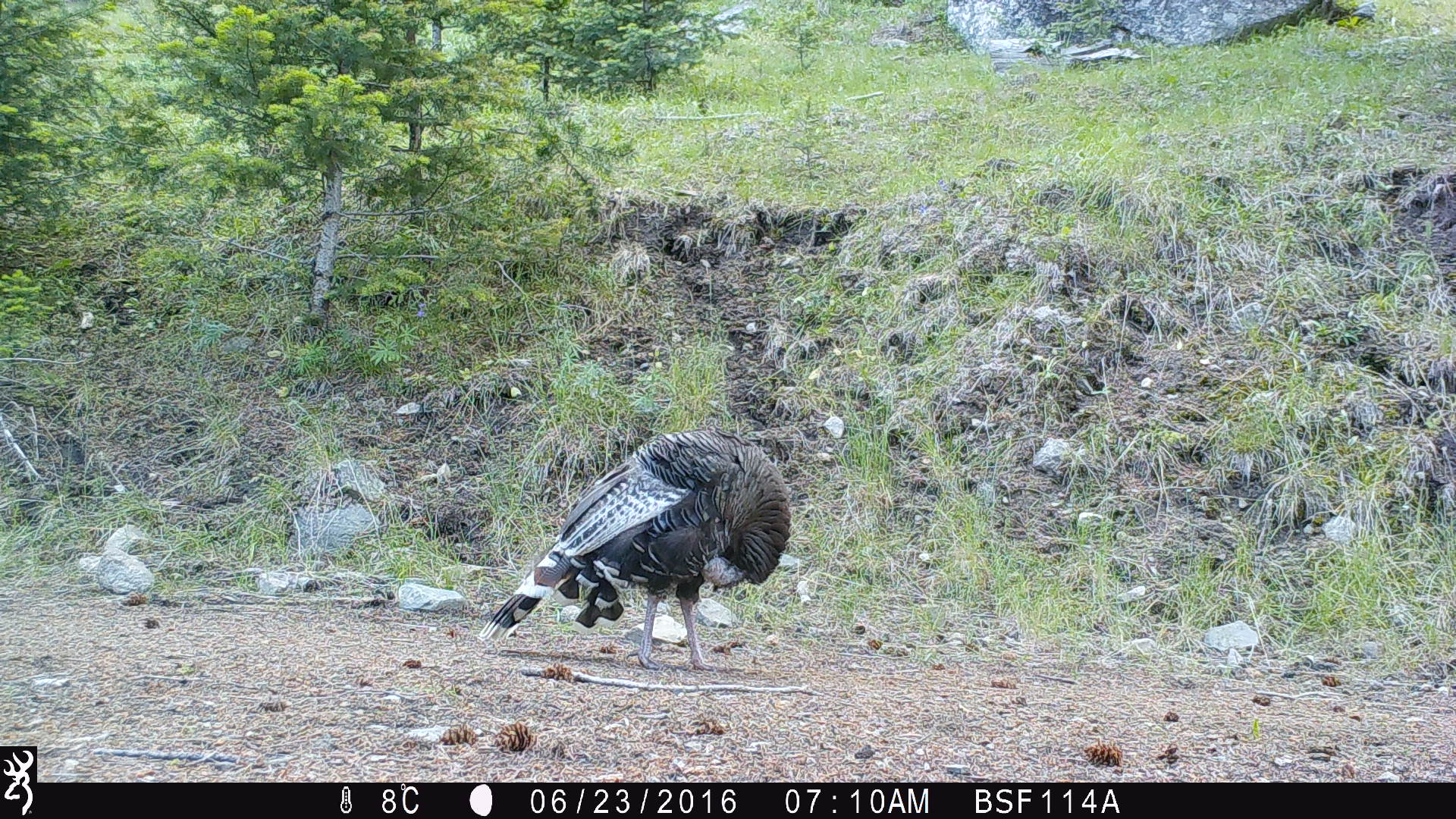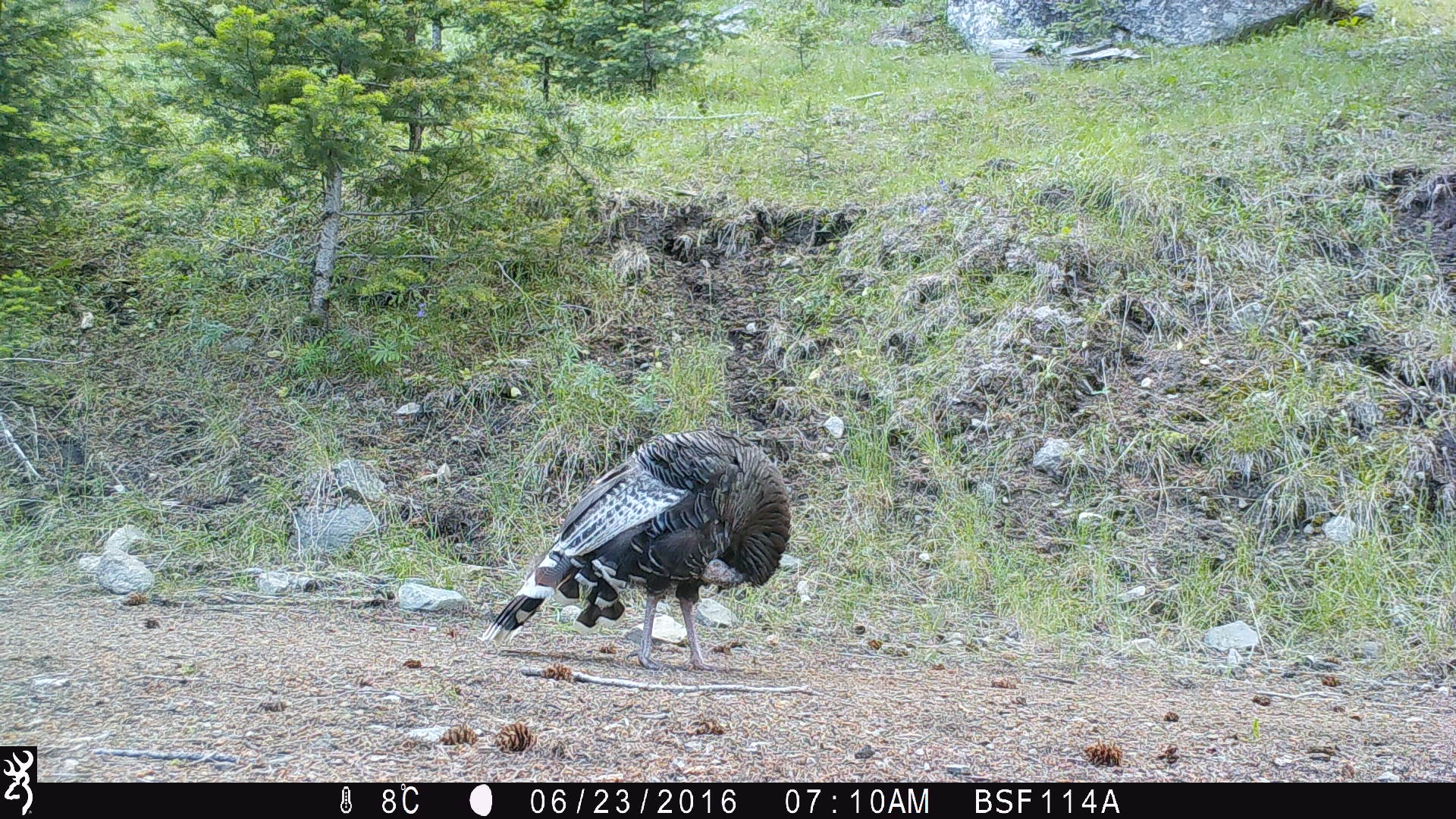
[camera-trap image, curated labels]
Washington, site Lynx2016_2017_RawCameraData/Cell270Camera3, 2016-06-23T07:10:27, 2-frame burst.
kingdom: Animalia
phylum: Chordata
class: Aves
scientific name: Aves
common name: birds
Aves (birds). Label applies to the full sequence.